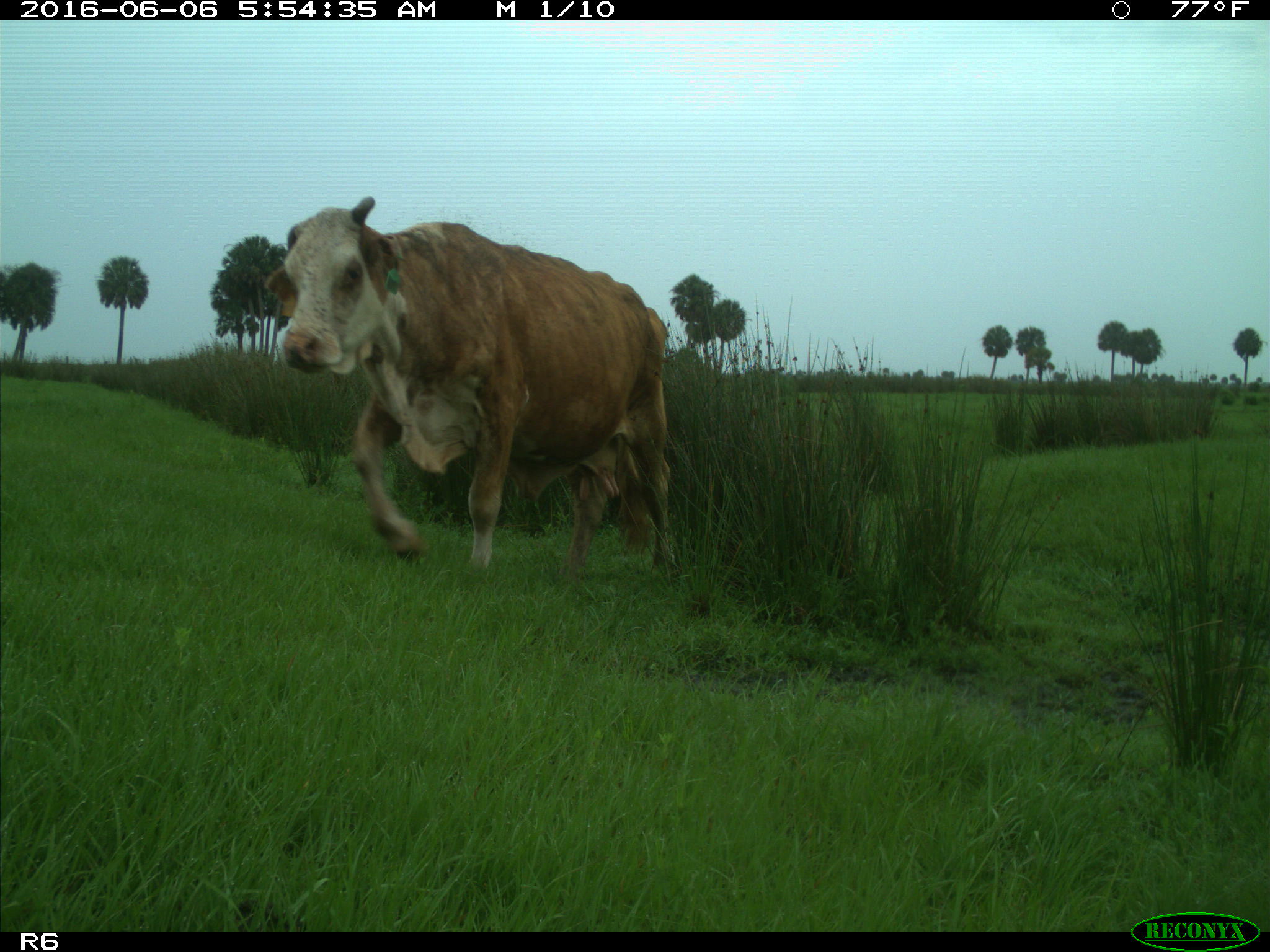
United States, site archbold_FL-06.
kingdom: Animalia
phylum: Chordata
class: Mammalia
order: Artiodactyla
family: Bovidae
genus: Bos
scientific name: Bos taurus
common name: domestic cow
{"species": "Bos taurus (domestic cow)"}